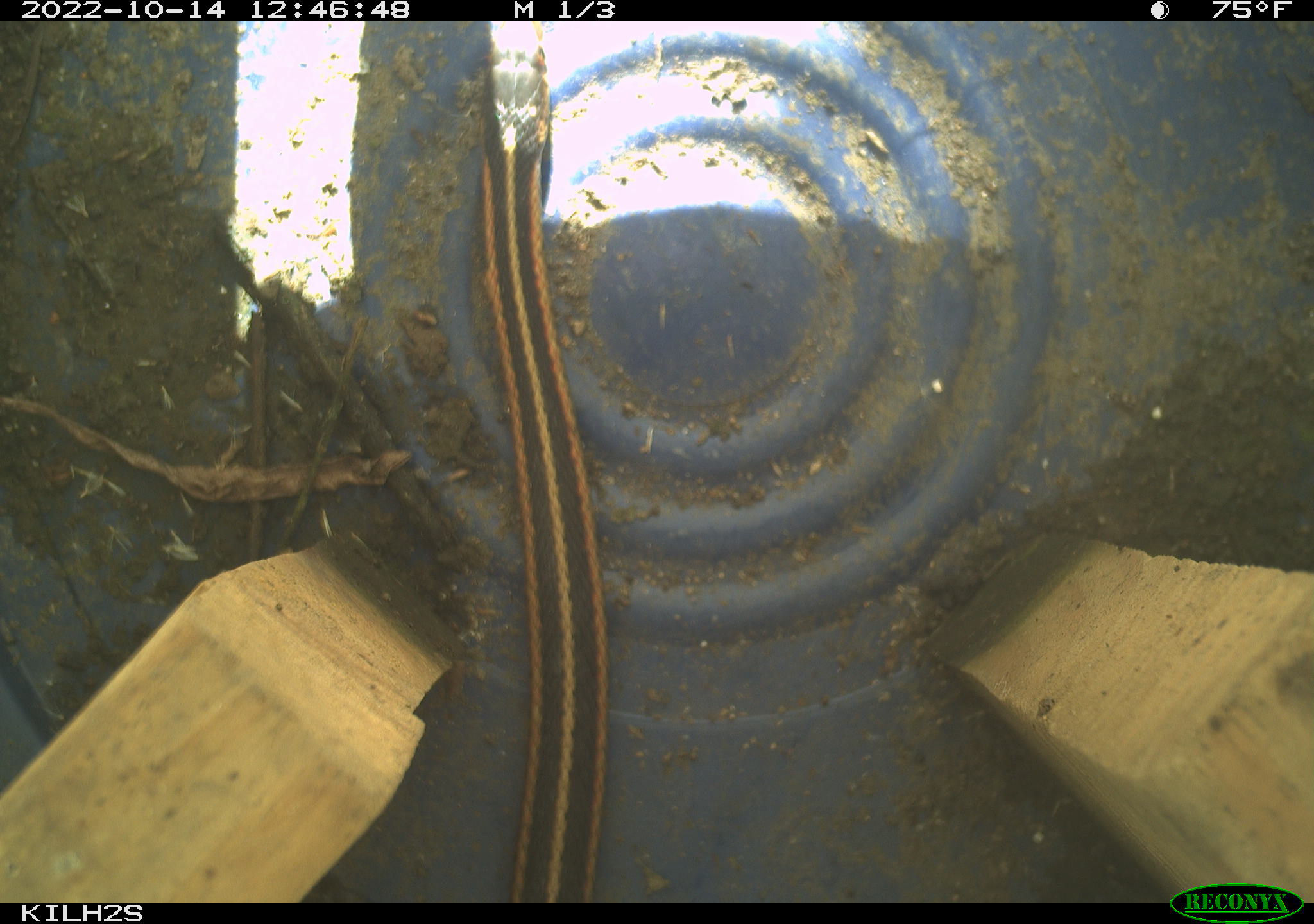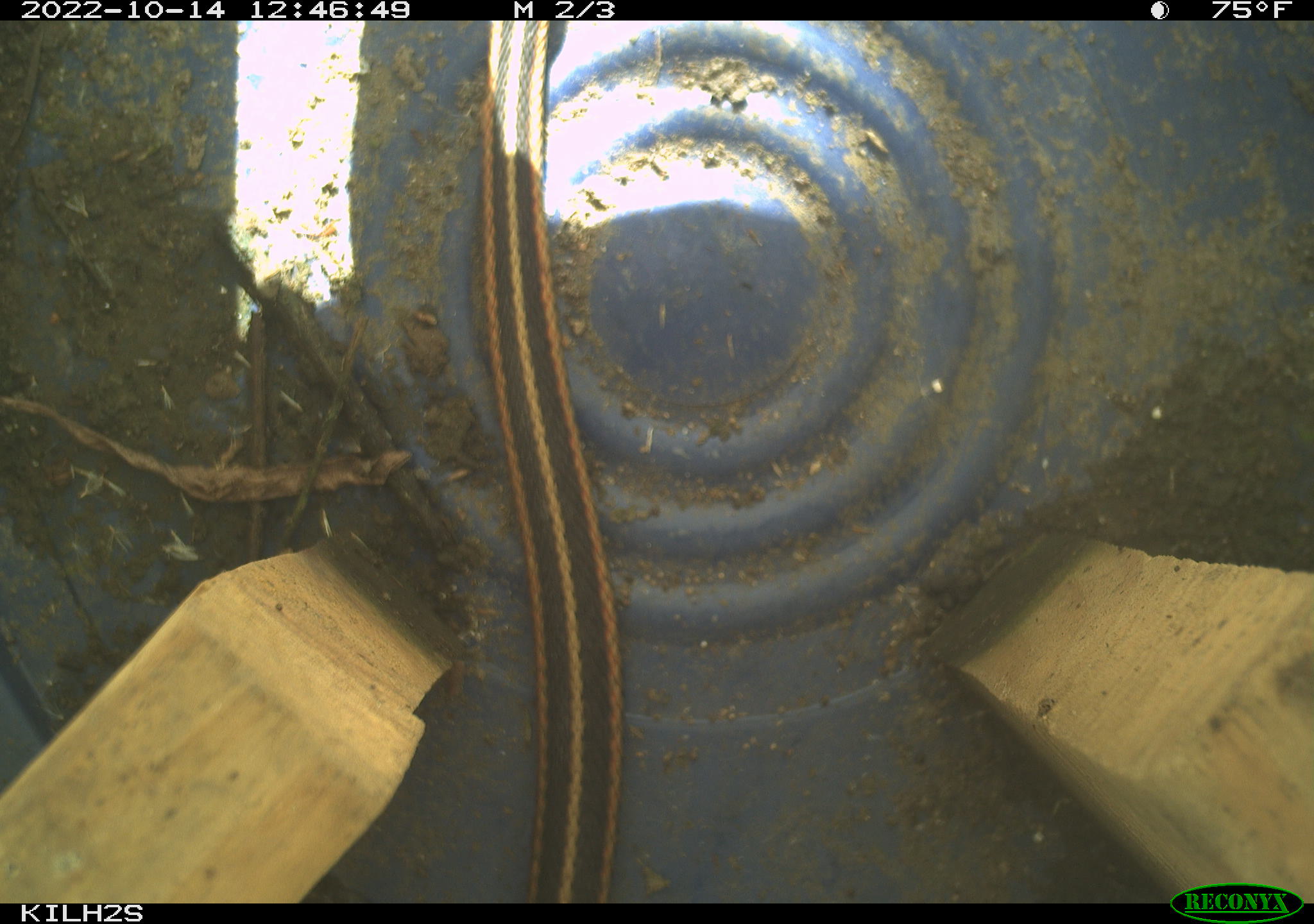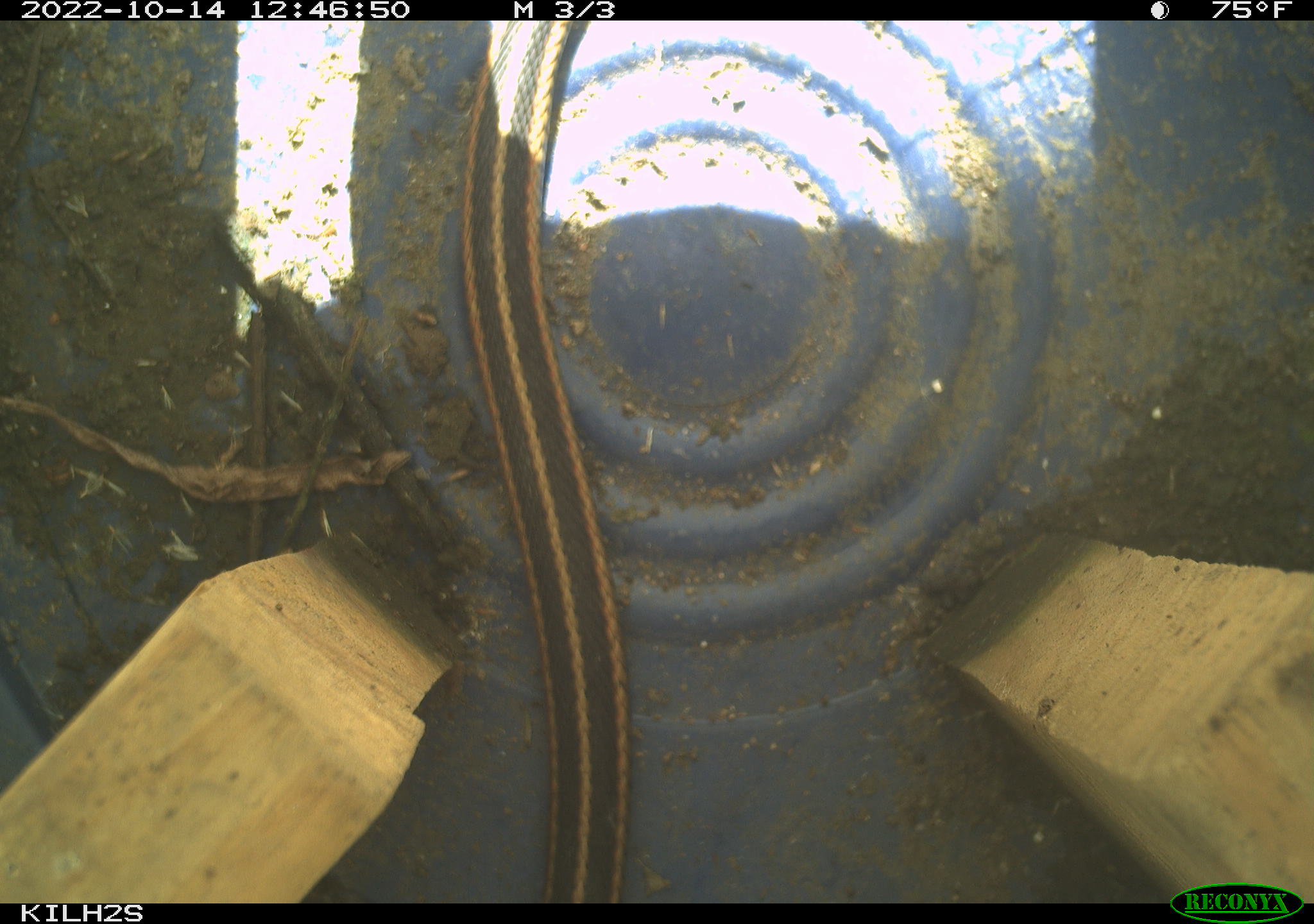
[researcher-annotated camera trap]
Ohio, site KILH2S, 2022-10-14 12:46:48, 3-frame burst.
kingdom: Animalia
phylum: Chordata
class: Reptilia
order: Squamata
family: Colubridae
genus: Thamnophis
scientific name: Thamnophis sirtalis sirtalis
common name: eastern gartersnake